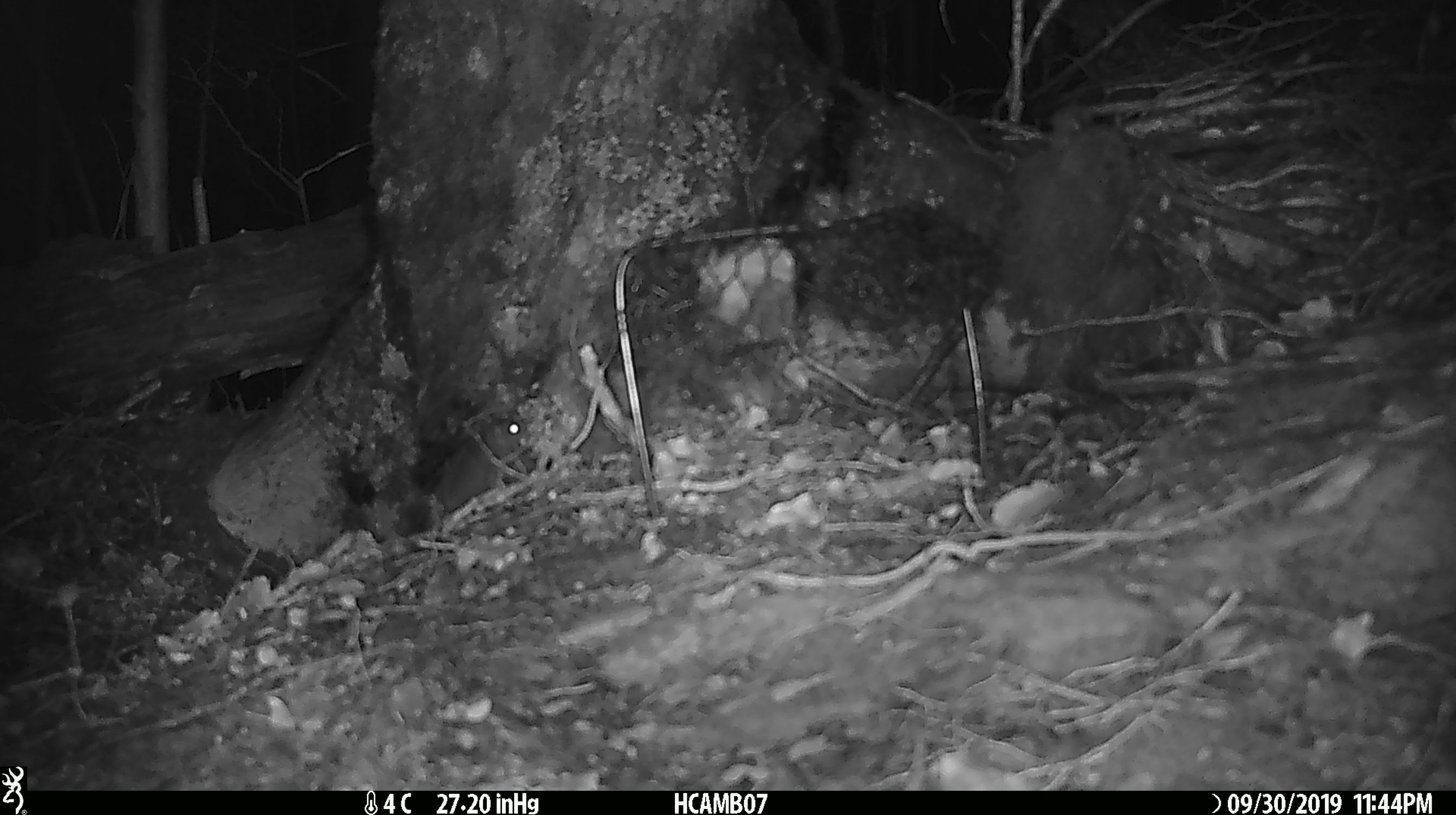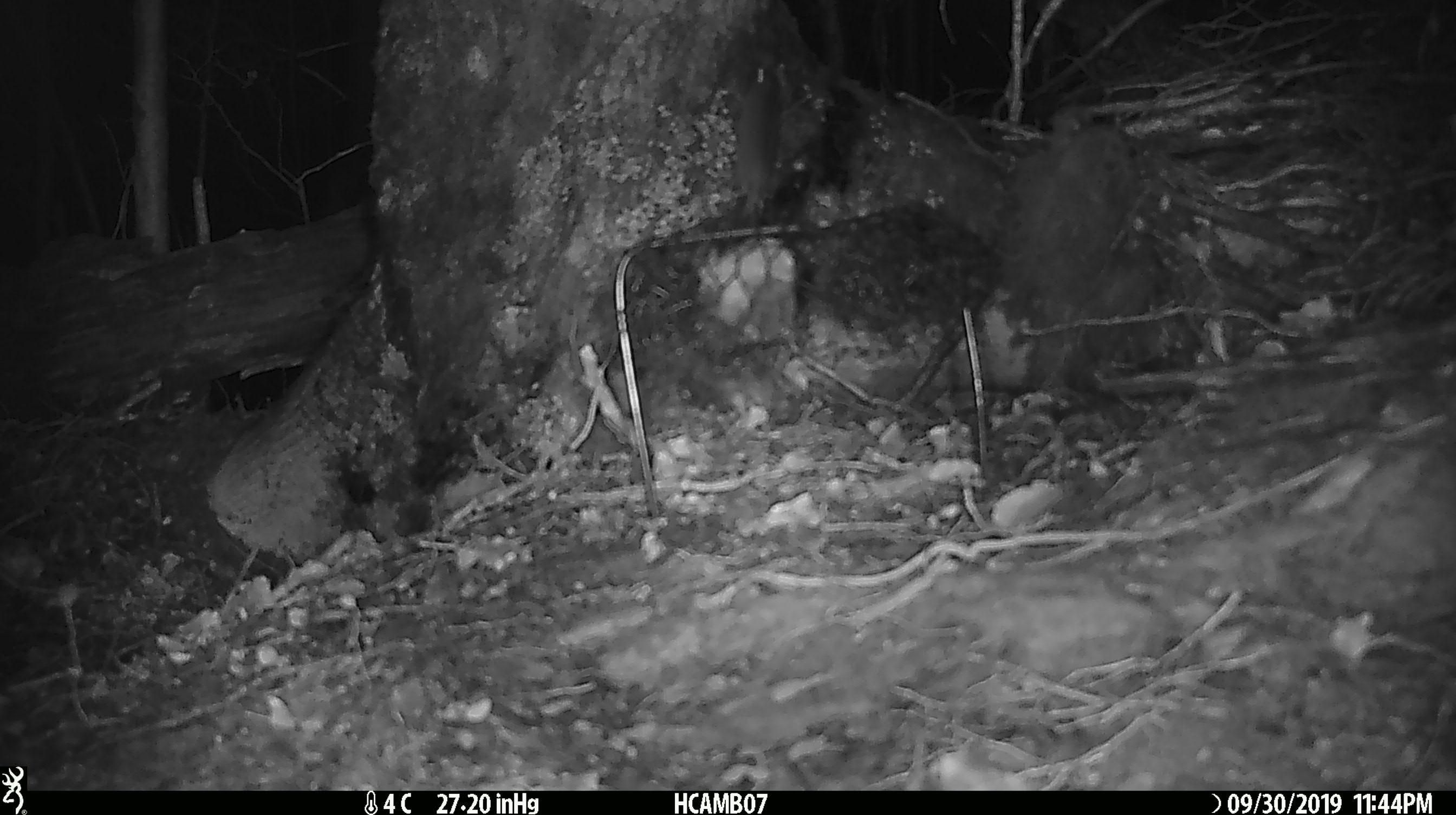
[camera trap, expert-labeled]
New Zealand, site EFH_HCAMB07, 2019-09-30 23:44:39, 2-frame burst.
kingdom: Animalia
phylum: Chordata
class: Mammalia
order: Rodentia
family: Muridae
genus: Mus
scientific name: Mus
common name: mouse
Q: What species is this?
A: Mouse (Mus).